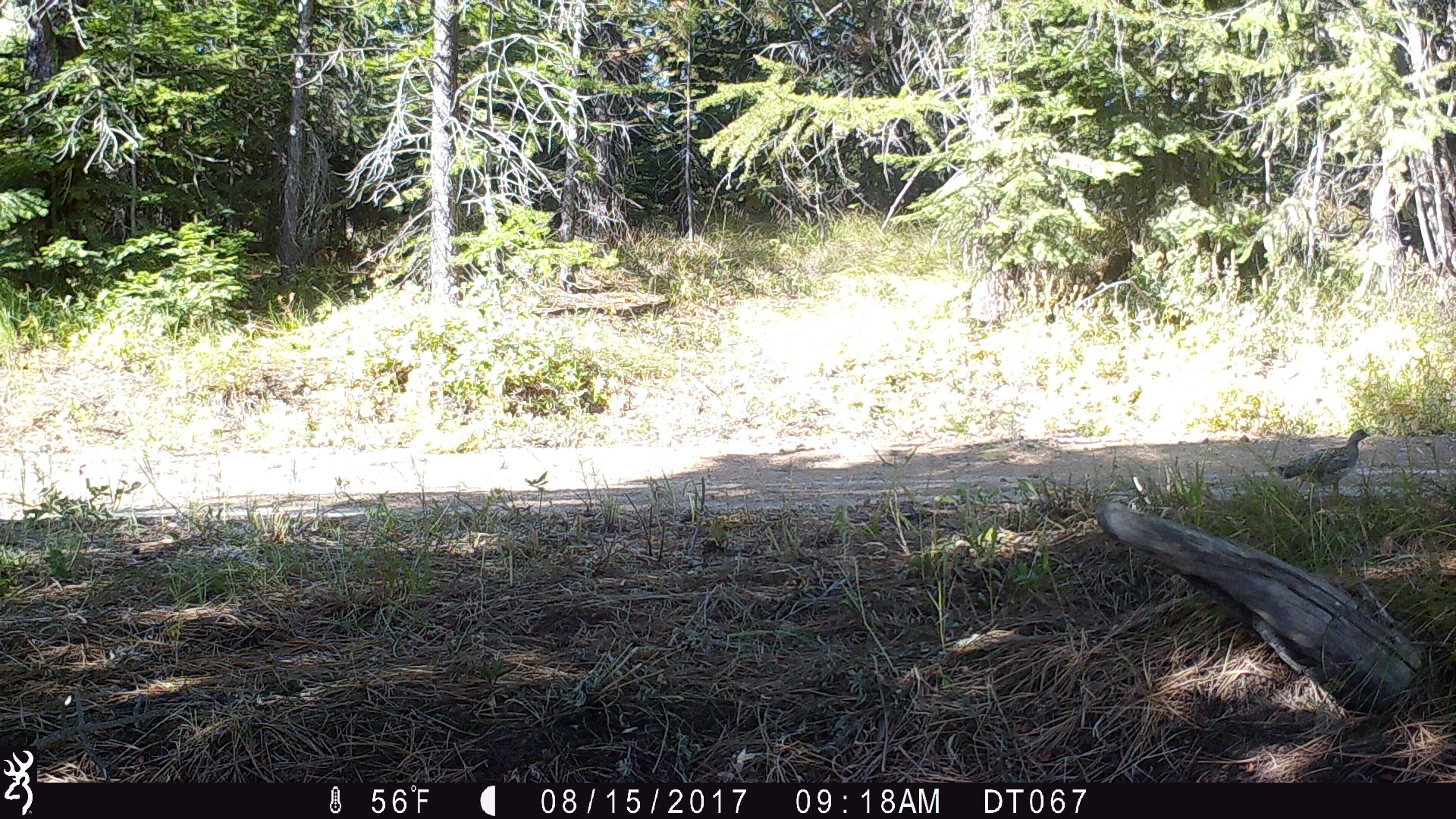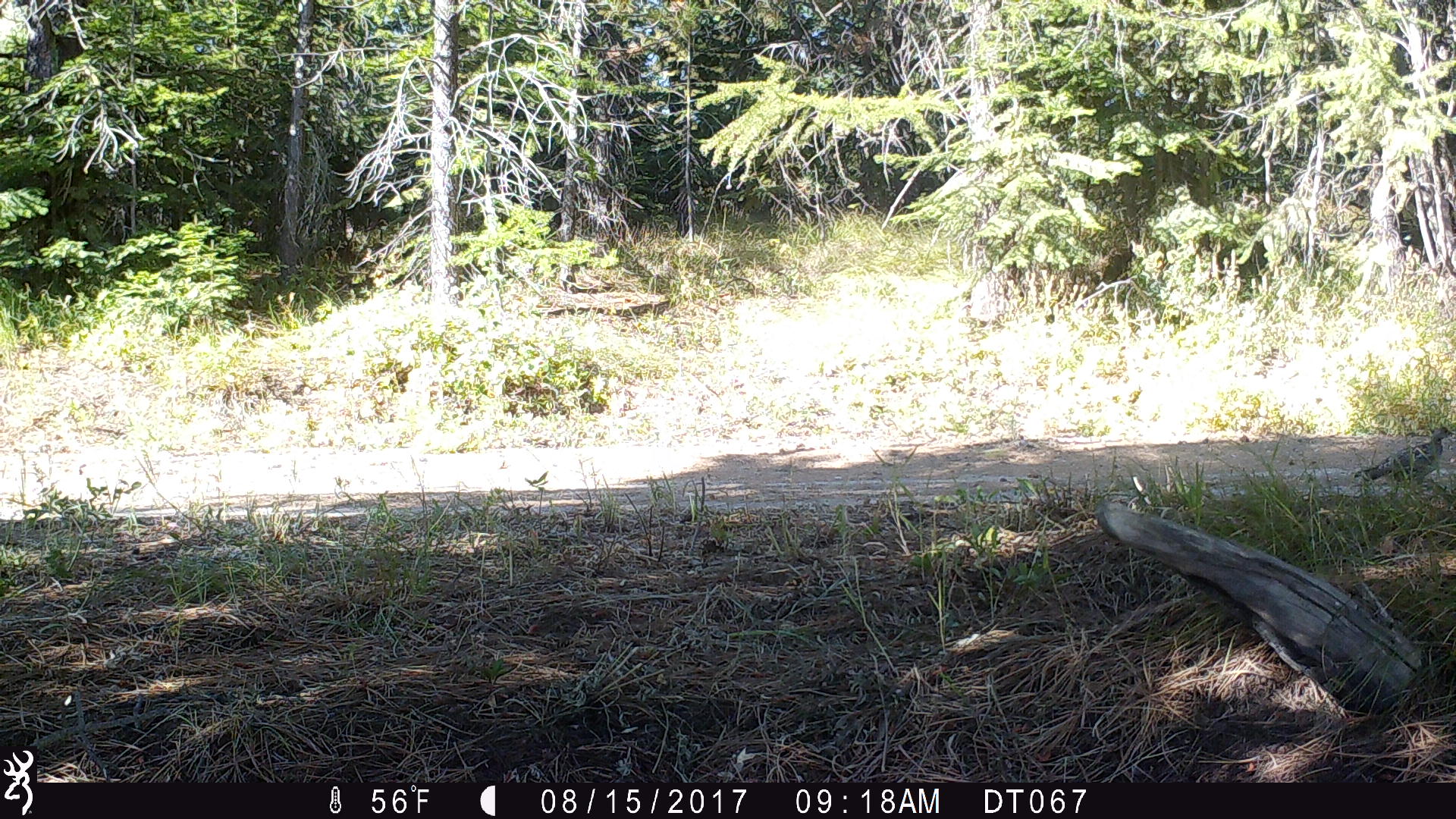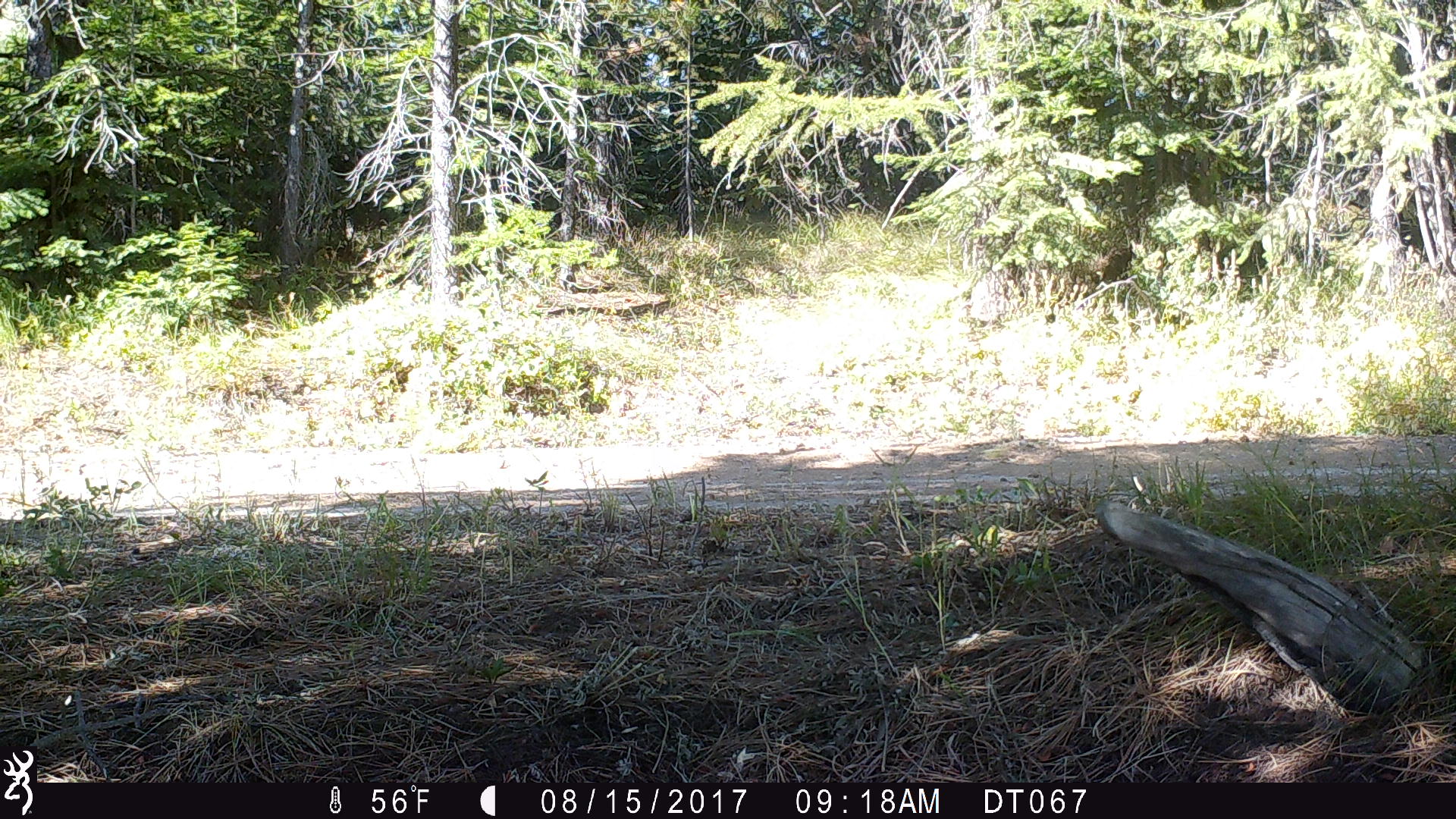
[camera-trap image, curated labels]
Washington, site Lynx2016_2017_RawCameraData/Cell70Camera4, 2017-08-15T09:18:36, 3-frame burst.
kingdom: Animalia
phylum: Chordata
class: Aves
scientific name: Aves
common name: birds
Aves (birds). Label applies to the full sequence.